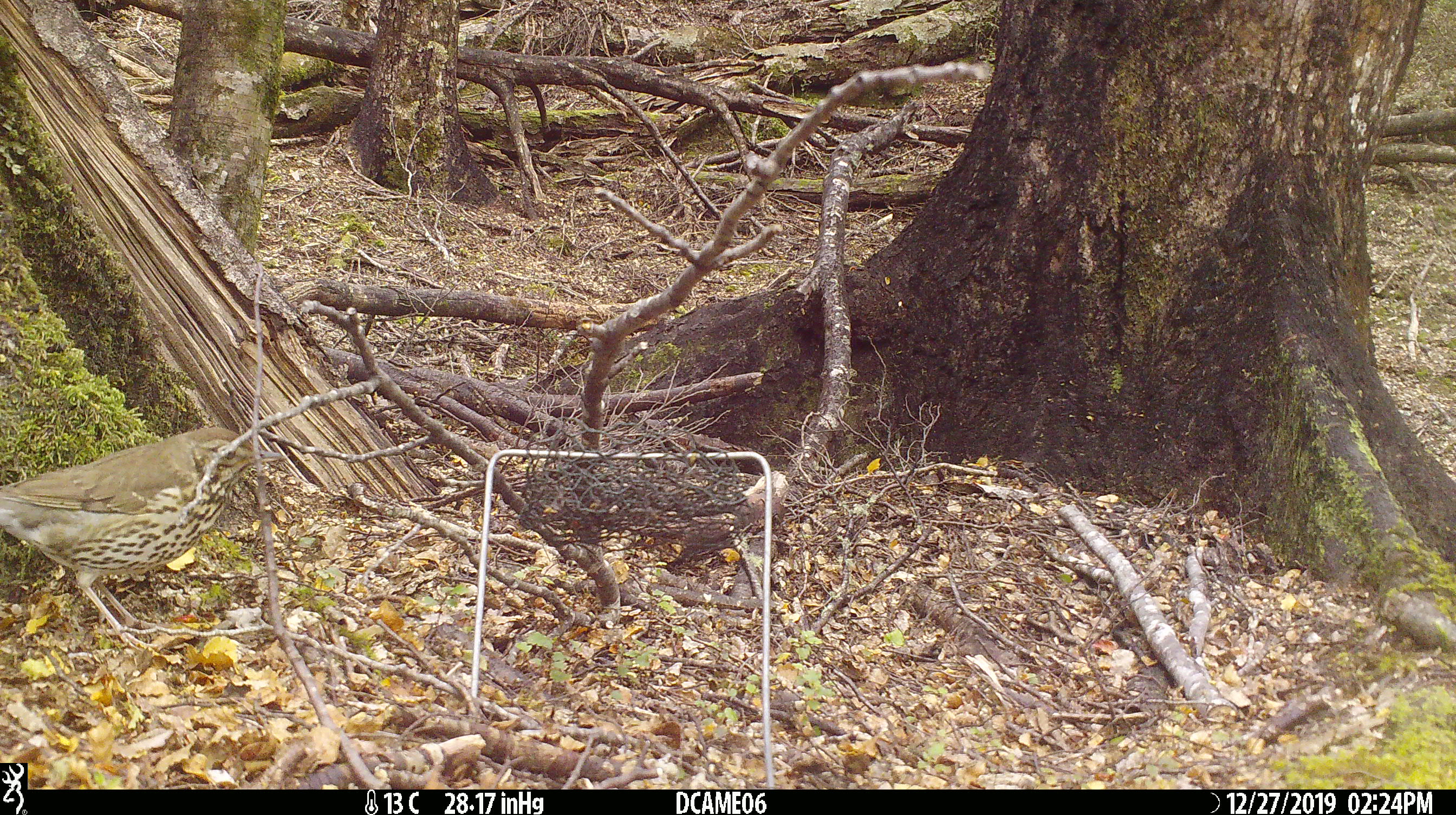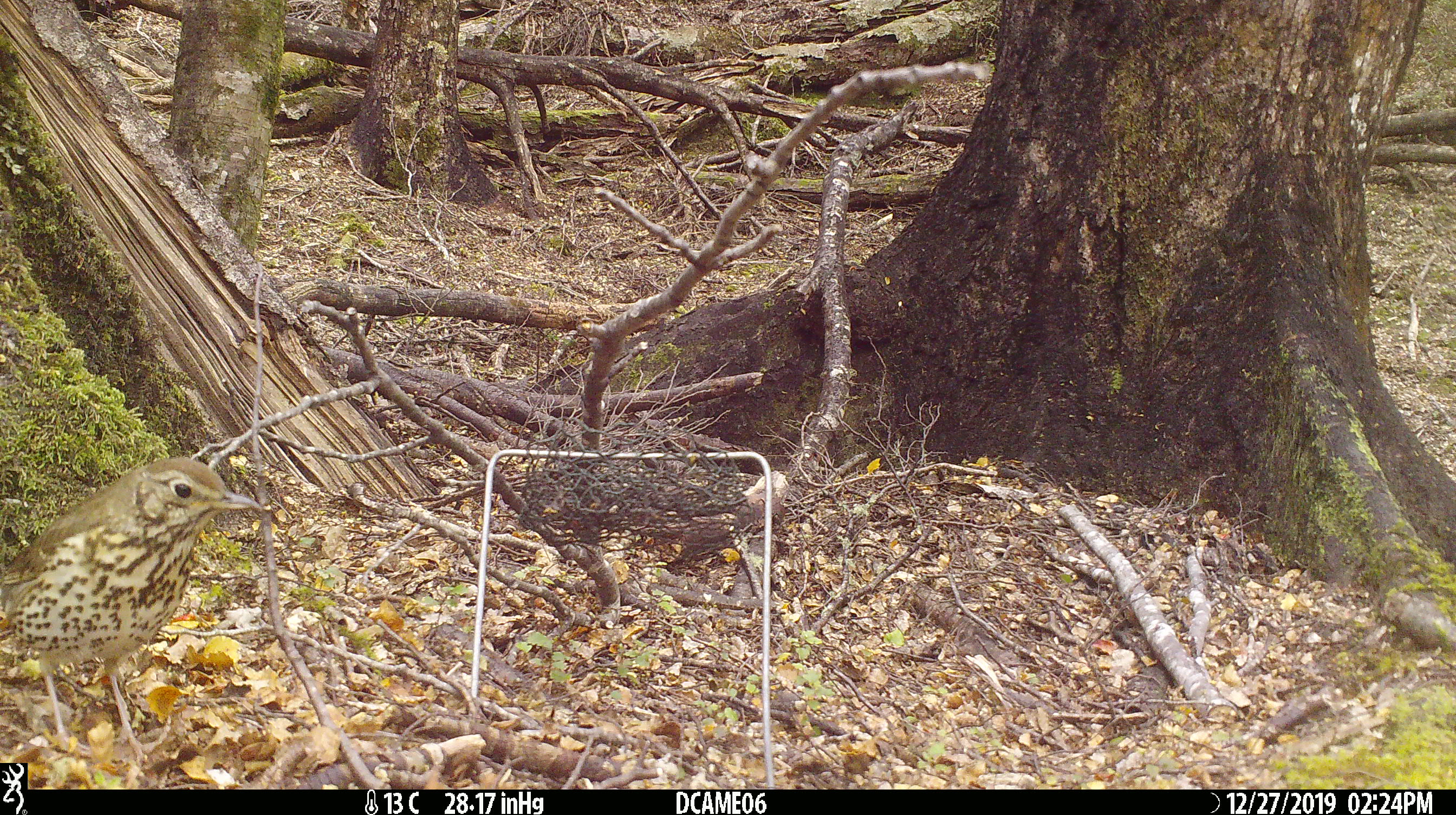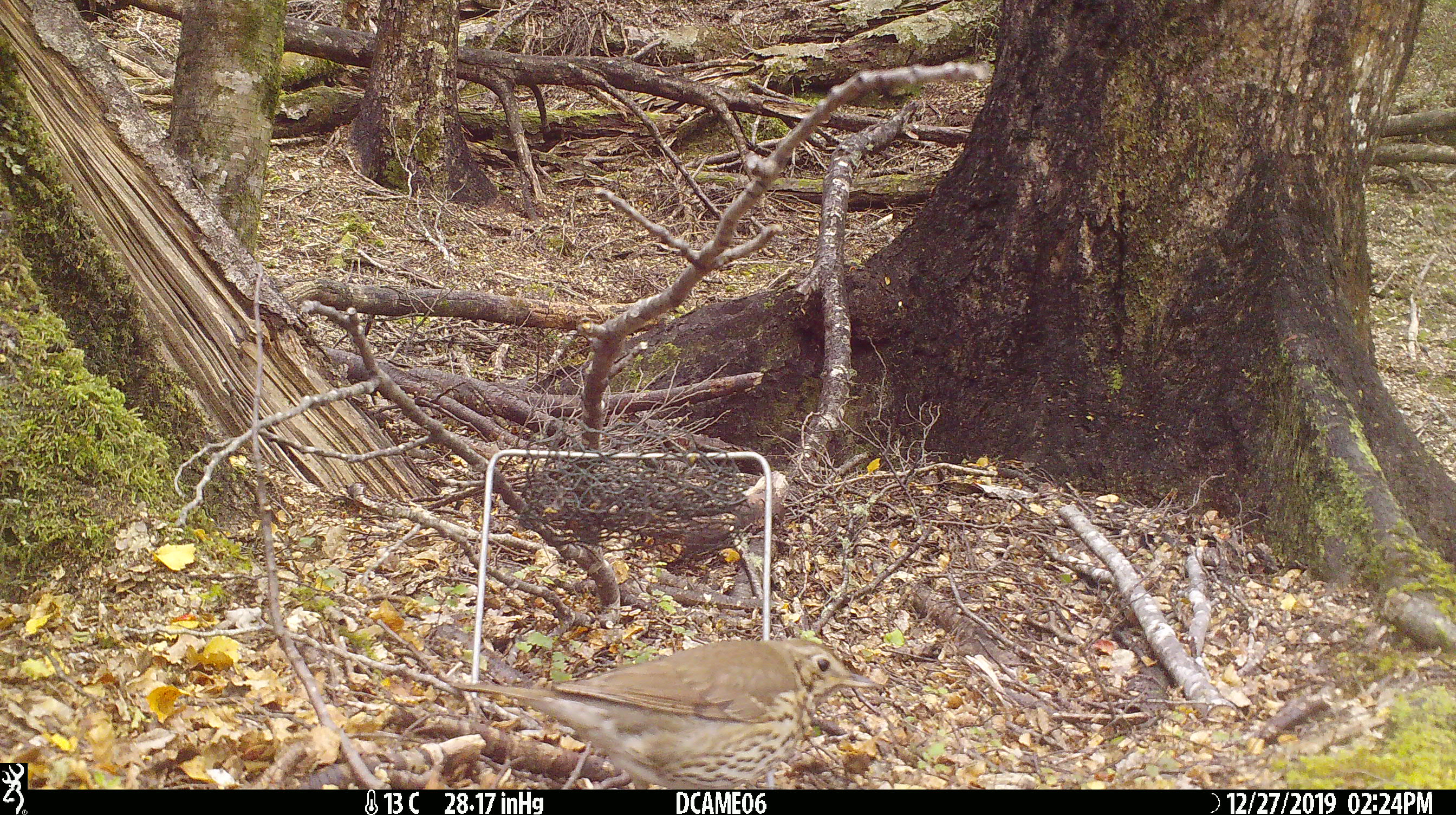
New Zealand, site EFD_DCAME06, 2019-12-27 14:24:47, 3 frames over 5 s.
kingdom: Animalia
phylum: Chordata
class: Aves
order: Passeriformes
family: Turdidae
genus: Turdus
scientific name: Turdus philomelos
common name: song thrush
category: thrush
Thrush (song thrush) (Turdus philomelos).